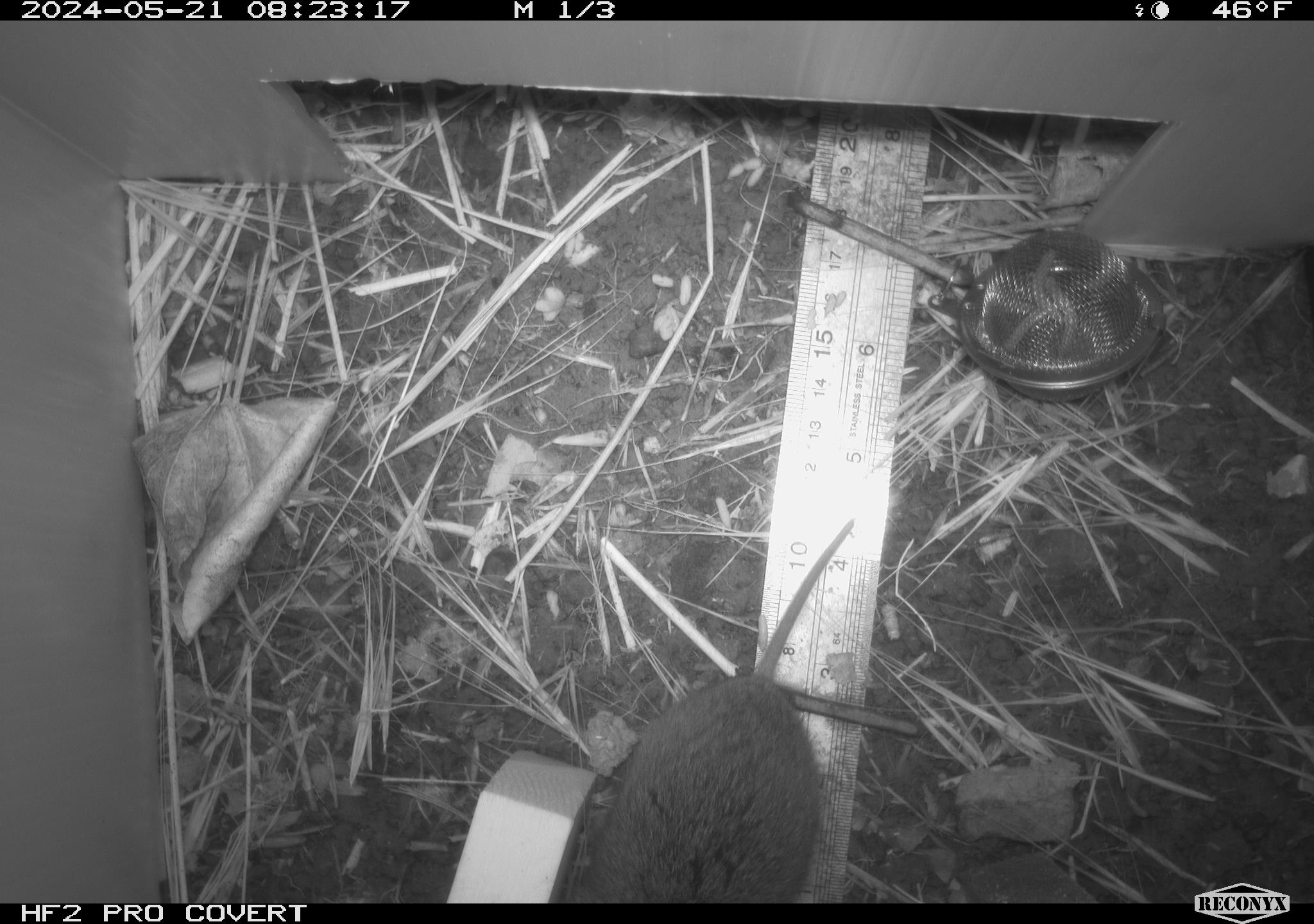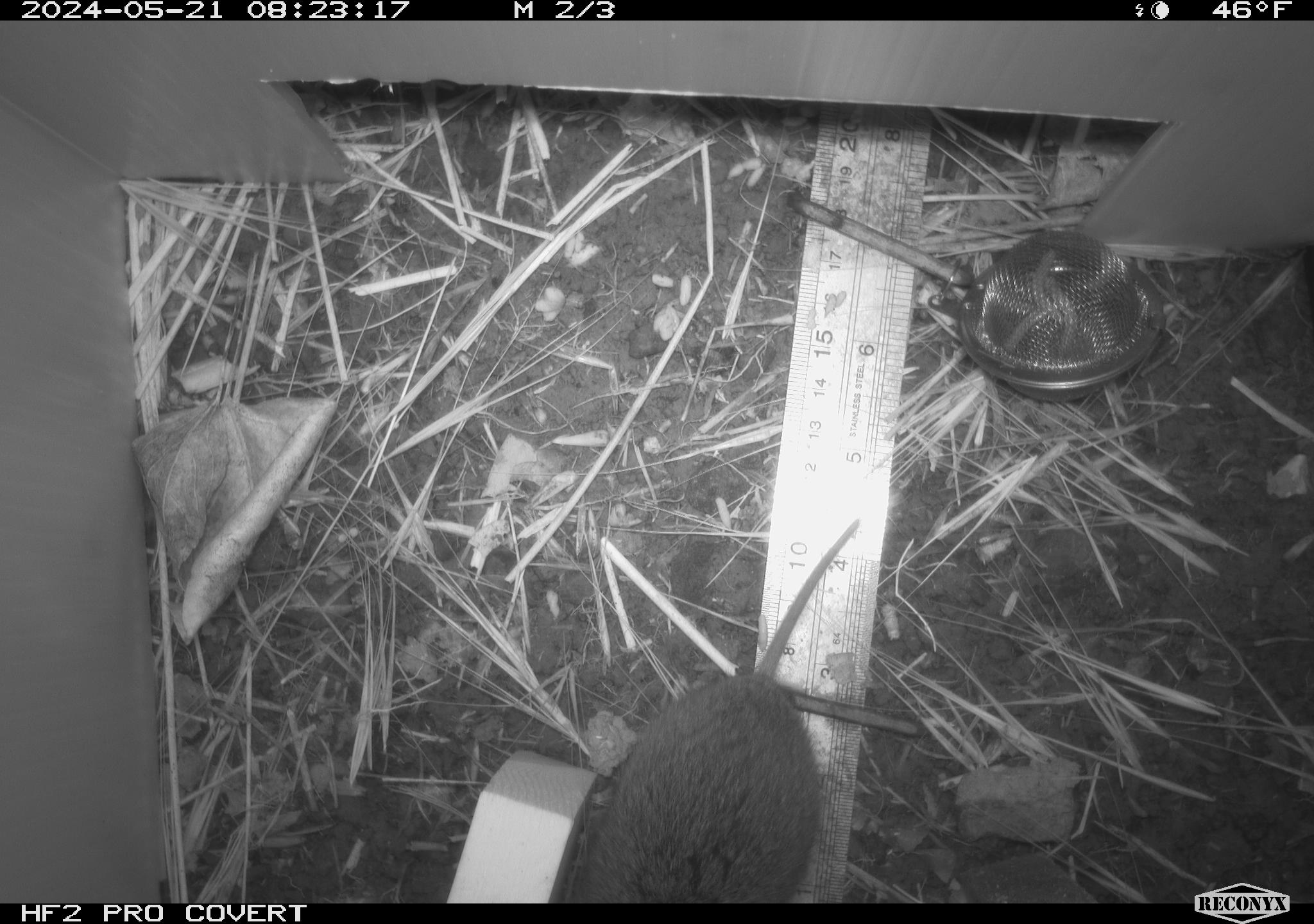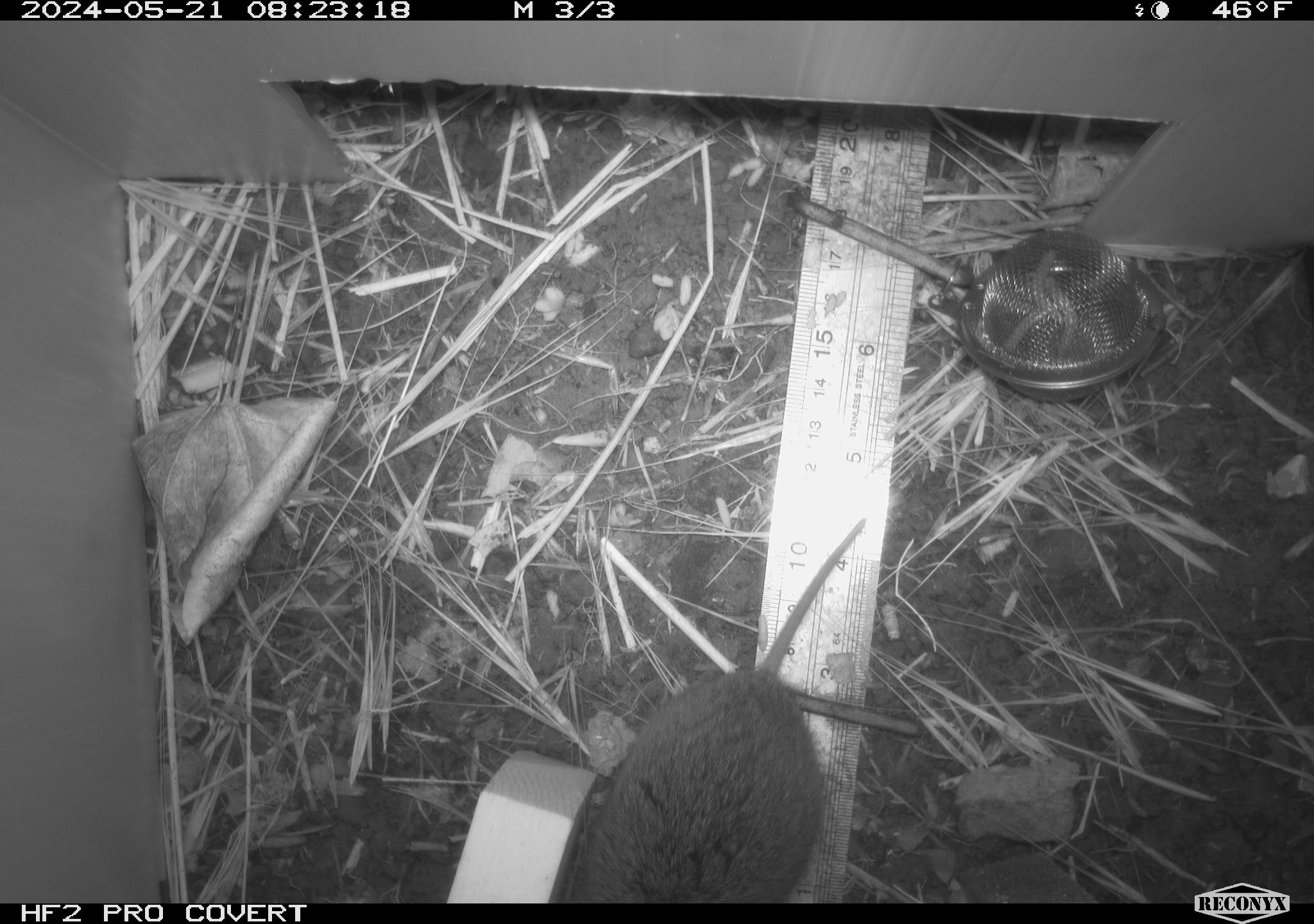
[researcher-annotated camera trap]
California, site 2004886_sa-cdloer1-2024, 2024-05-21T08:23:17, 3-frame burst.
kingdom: Animalia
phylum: Chordata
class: Mammalia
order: Rodentia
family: Cricetidae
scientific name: Arvicolinae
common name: voles, lemmings, and muskrats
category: arvicolinae subfamily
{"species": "arvicolinae subfamily (voles, lemmings, and muskrats) (Arvicolinae)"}